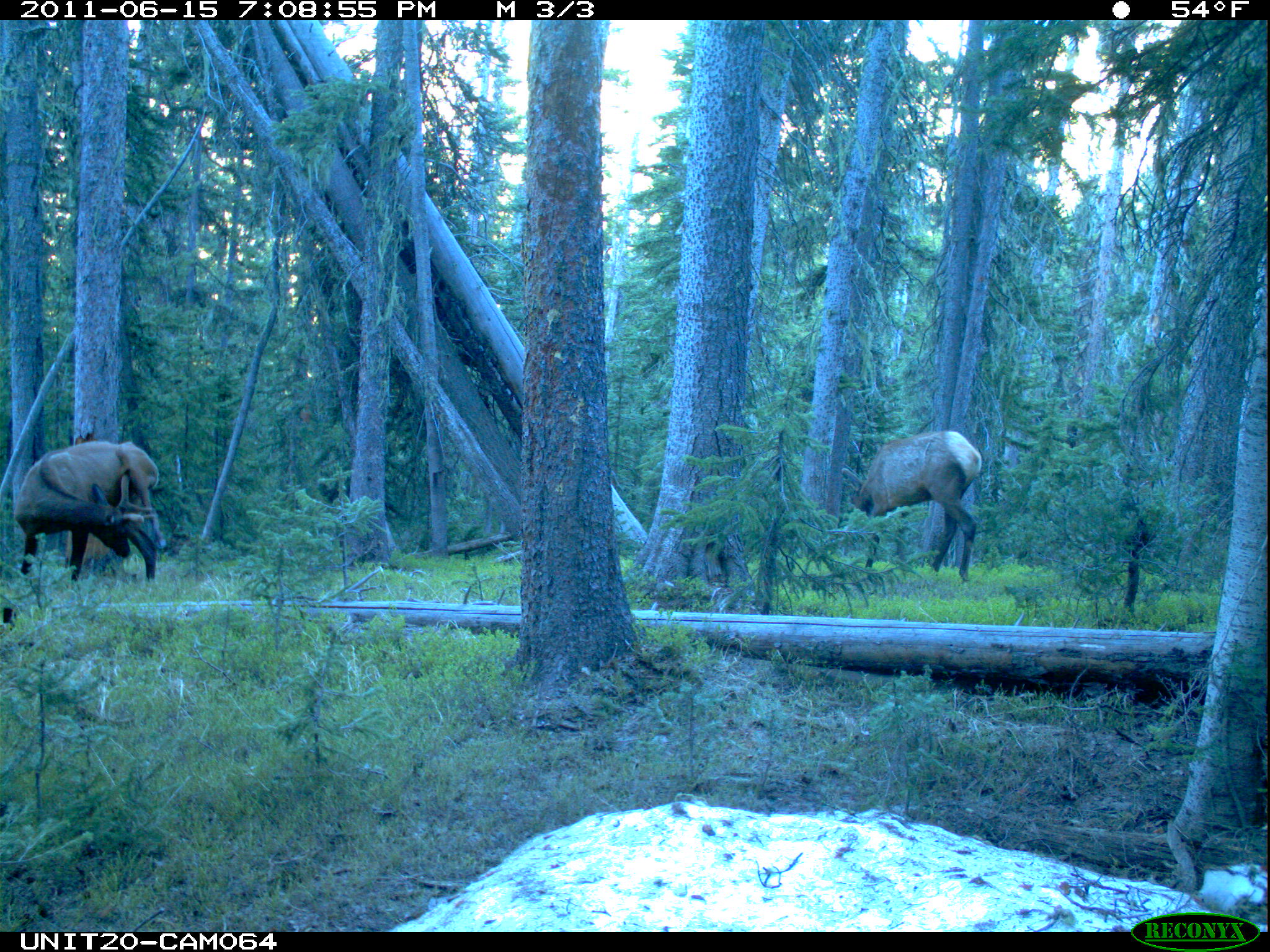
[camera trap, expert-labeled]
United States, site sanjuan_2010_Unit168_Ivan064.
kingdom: Animalia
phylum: Chordata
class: Mammalia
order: Artiodactyla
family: Cervidae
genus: Cervus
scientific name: Cervus elaphus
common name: red deer